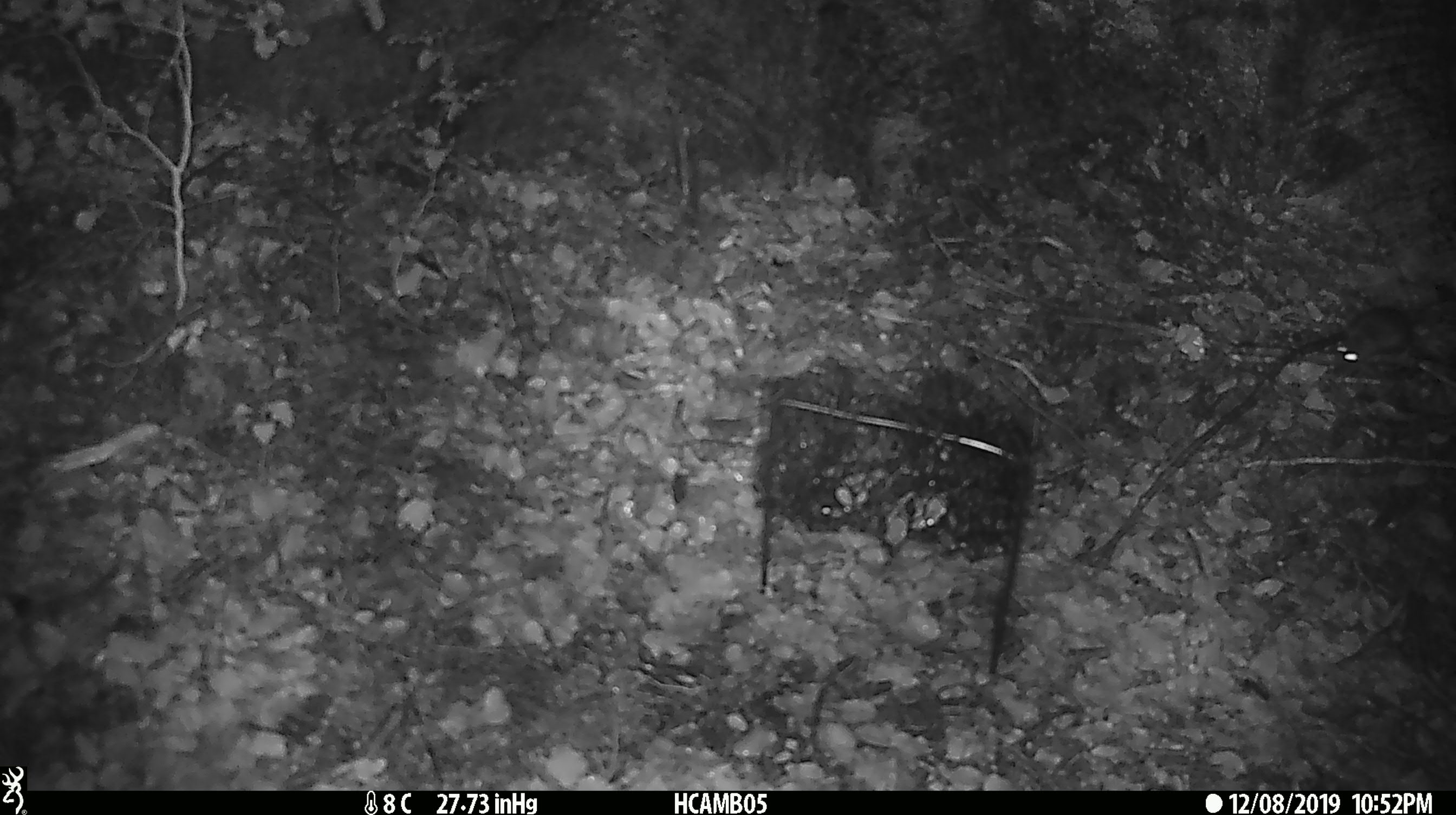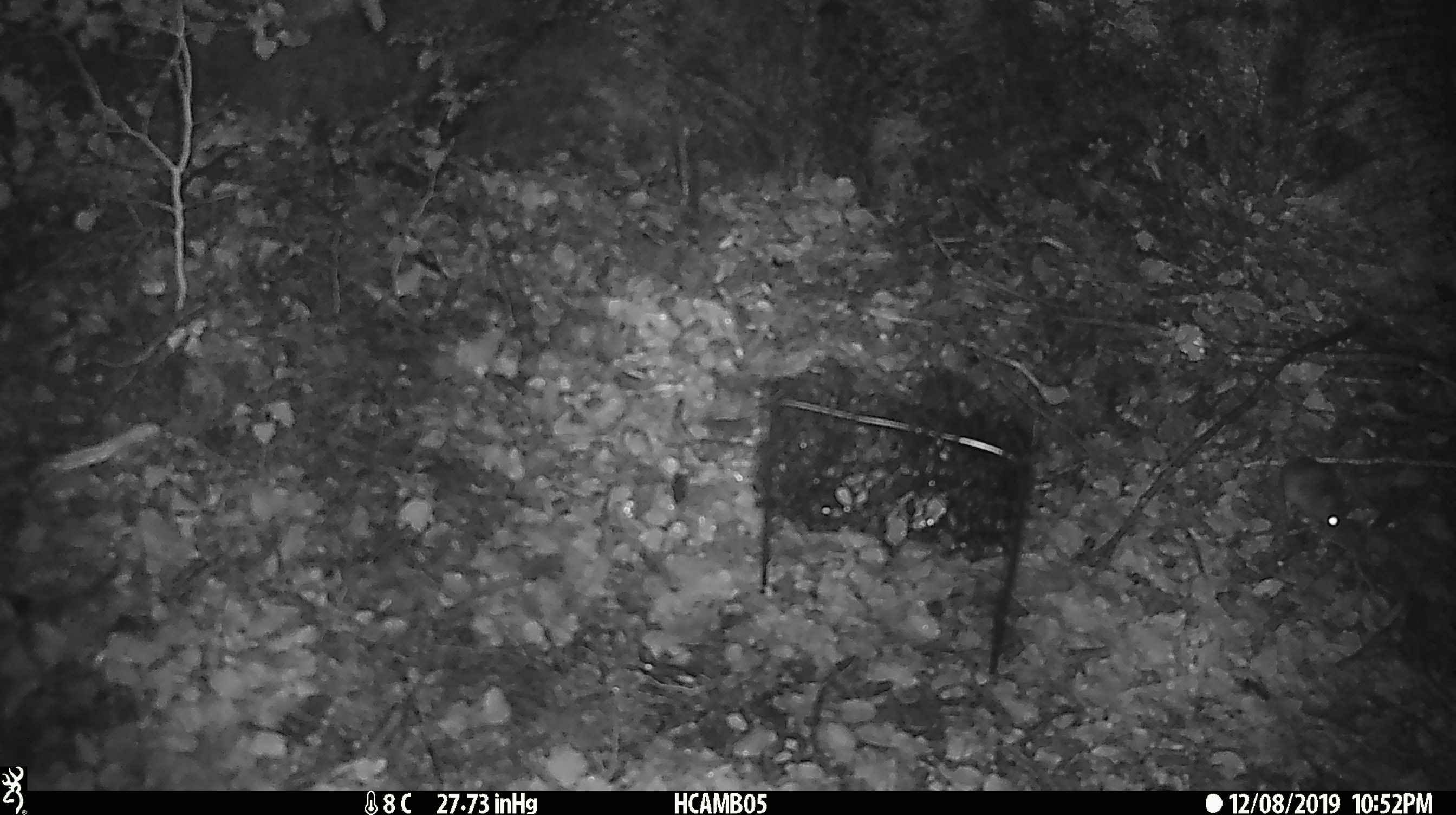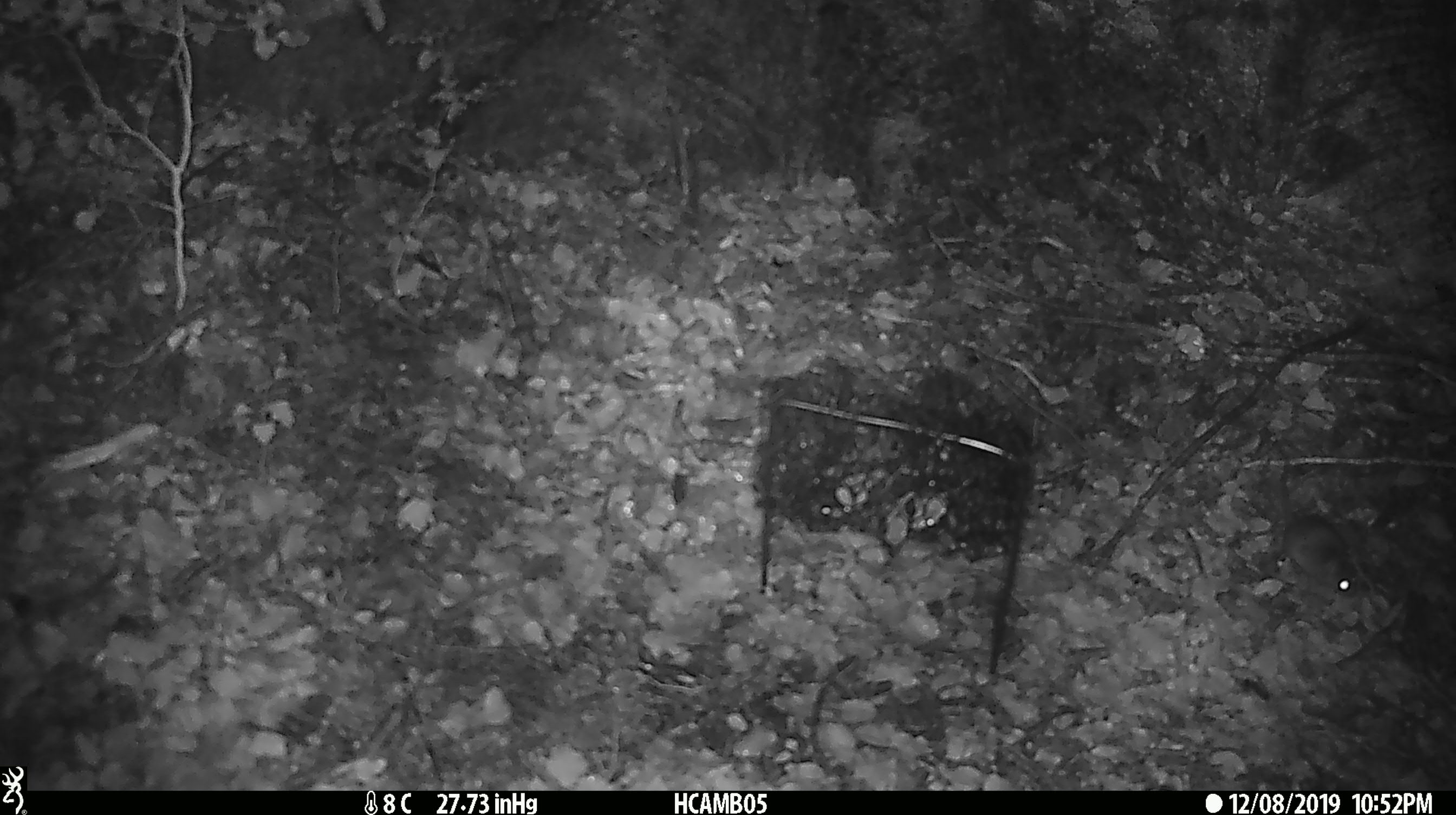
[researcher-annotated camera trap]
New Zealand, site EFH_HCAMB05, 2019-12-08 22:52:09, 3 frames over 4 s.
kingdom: Animalia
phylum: Chordata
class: Mammalia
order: Rodentia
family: Muridae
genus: Mus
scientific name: Mus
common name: mouse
Mouse (Mus).